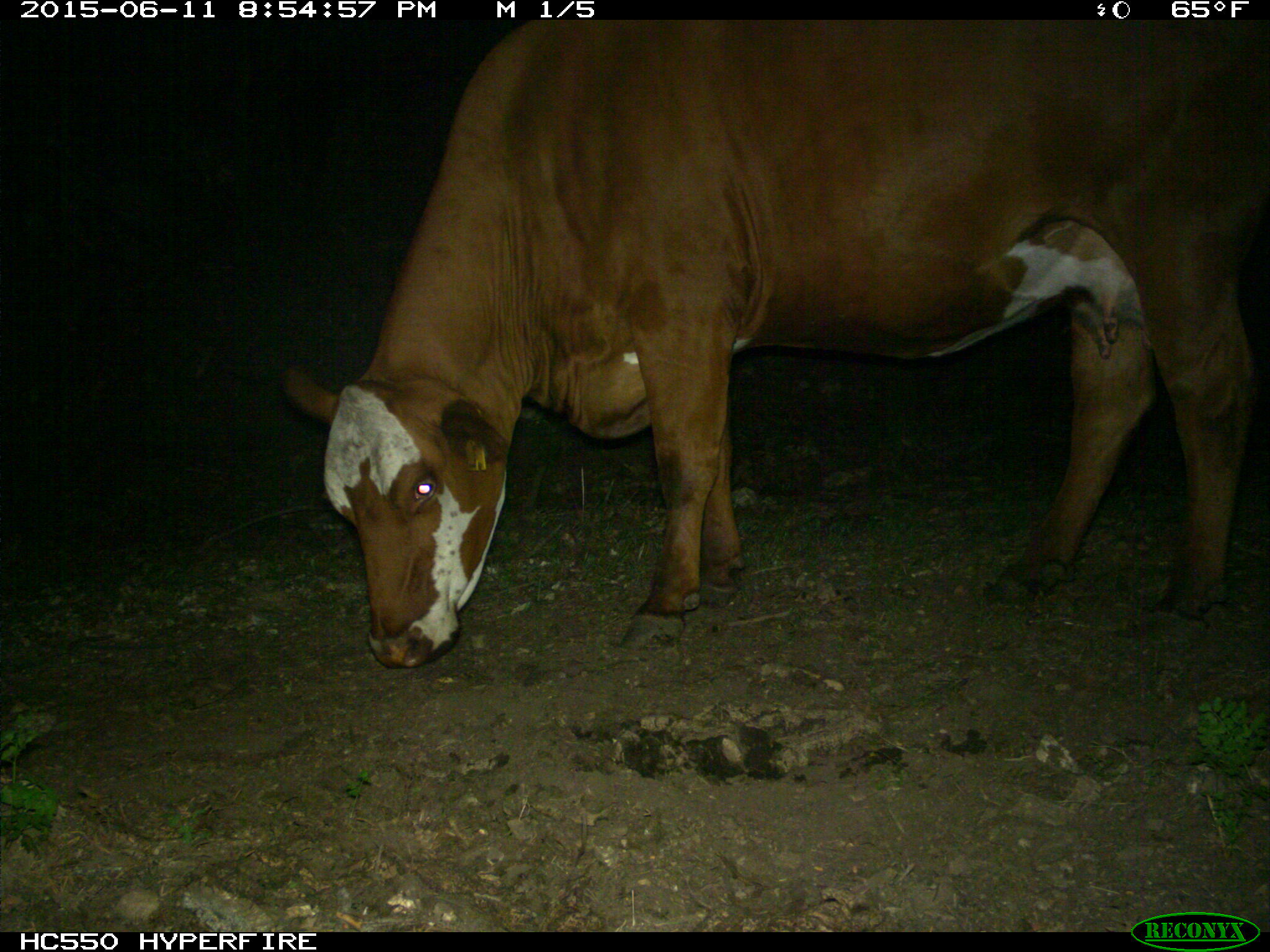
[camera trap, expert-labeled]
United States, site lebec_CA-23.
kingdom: Animalia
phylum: Chordata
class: Mammalia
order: Artiodactyla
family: Bovidae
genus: Bos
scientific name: Bos taurus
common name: domestic cow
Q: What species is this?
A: Bos taurus (domestic cow).